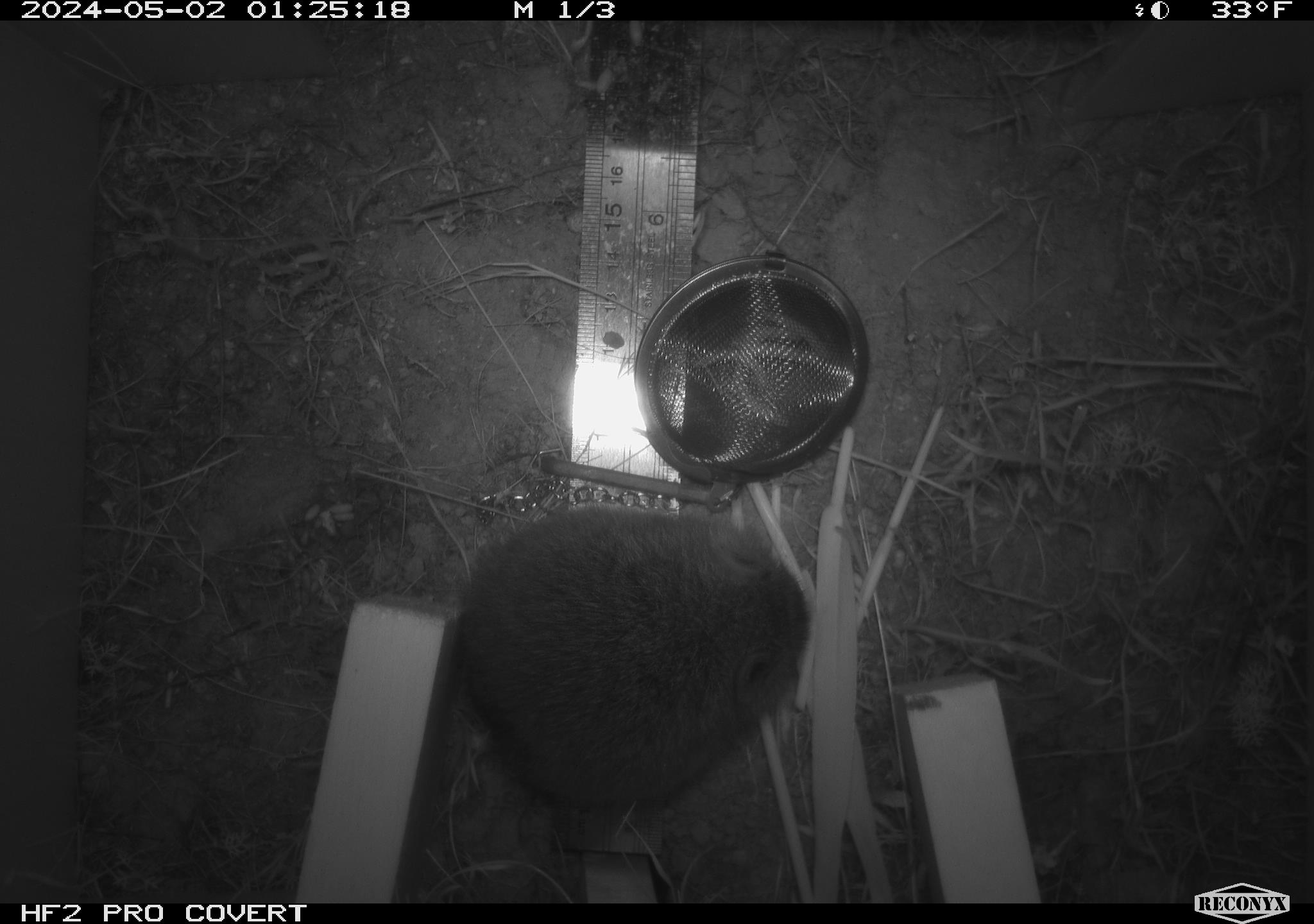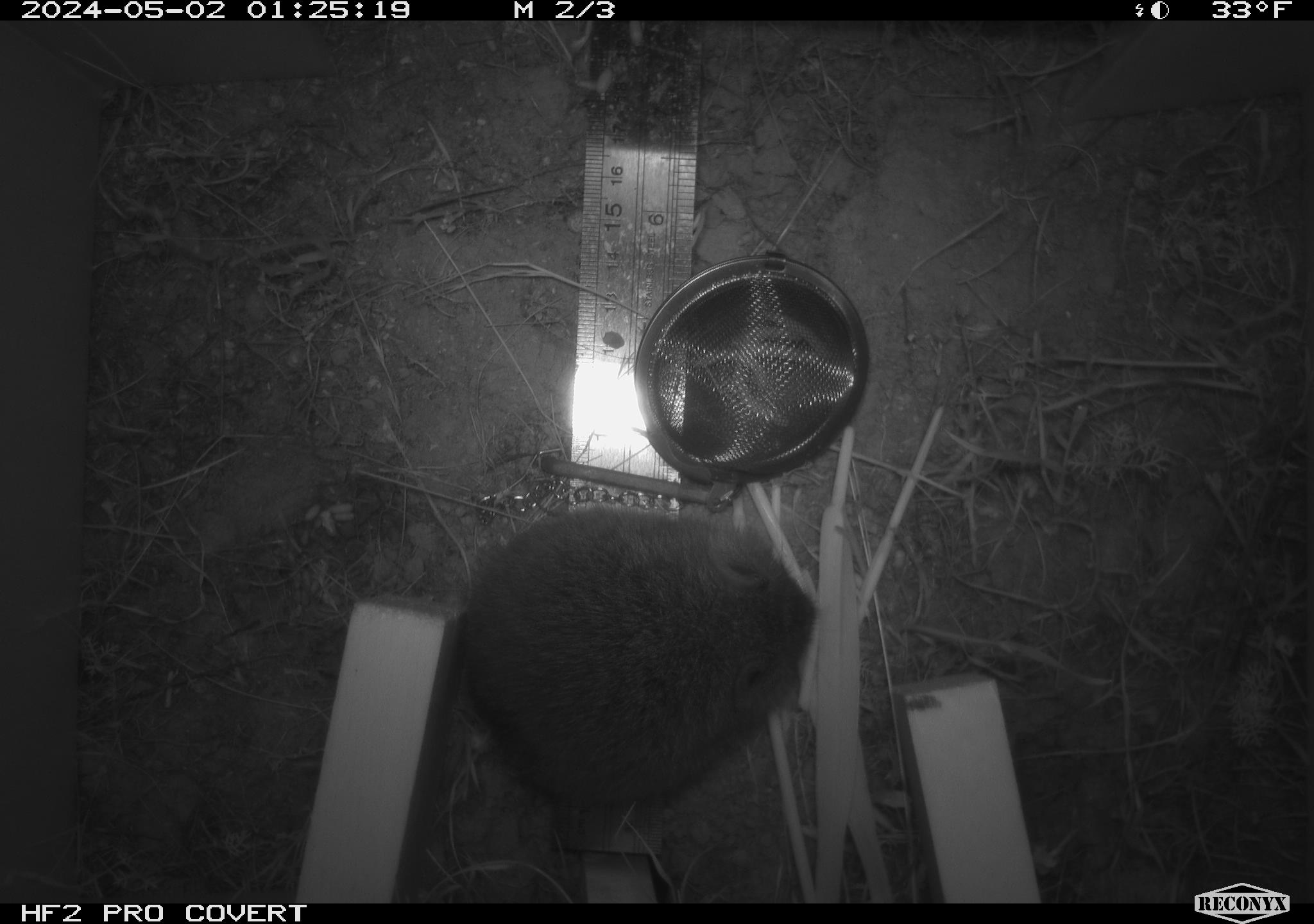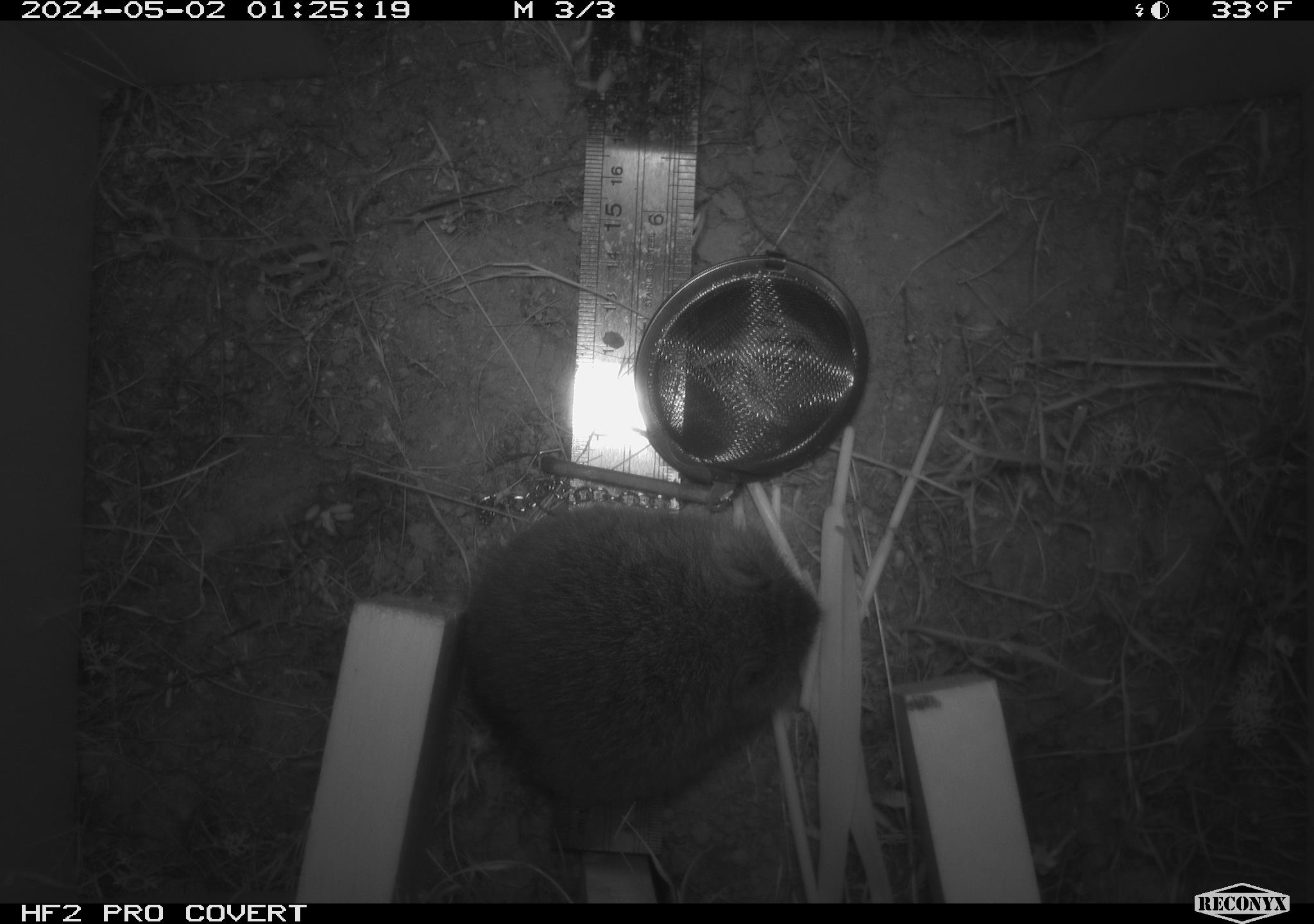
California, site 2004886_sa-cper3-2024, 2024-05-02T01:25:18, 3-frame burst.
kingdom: Animalia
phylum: Chordata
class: Mammalia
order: Rodentia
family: Cricetidae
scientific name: Arvicolinae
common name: voles, lemmings, and muskrats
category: arvicolinae subfamily